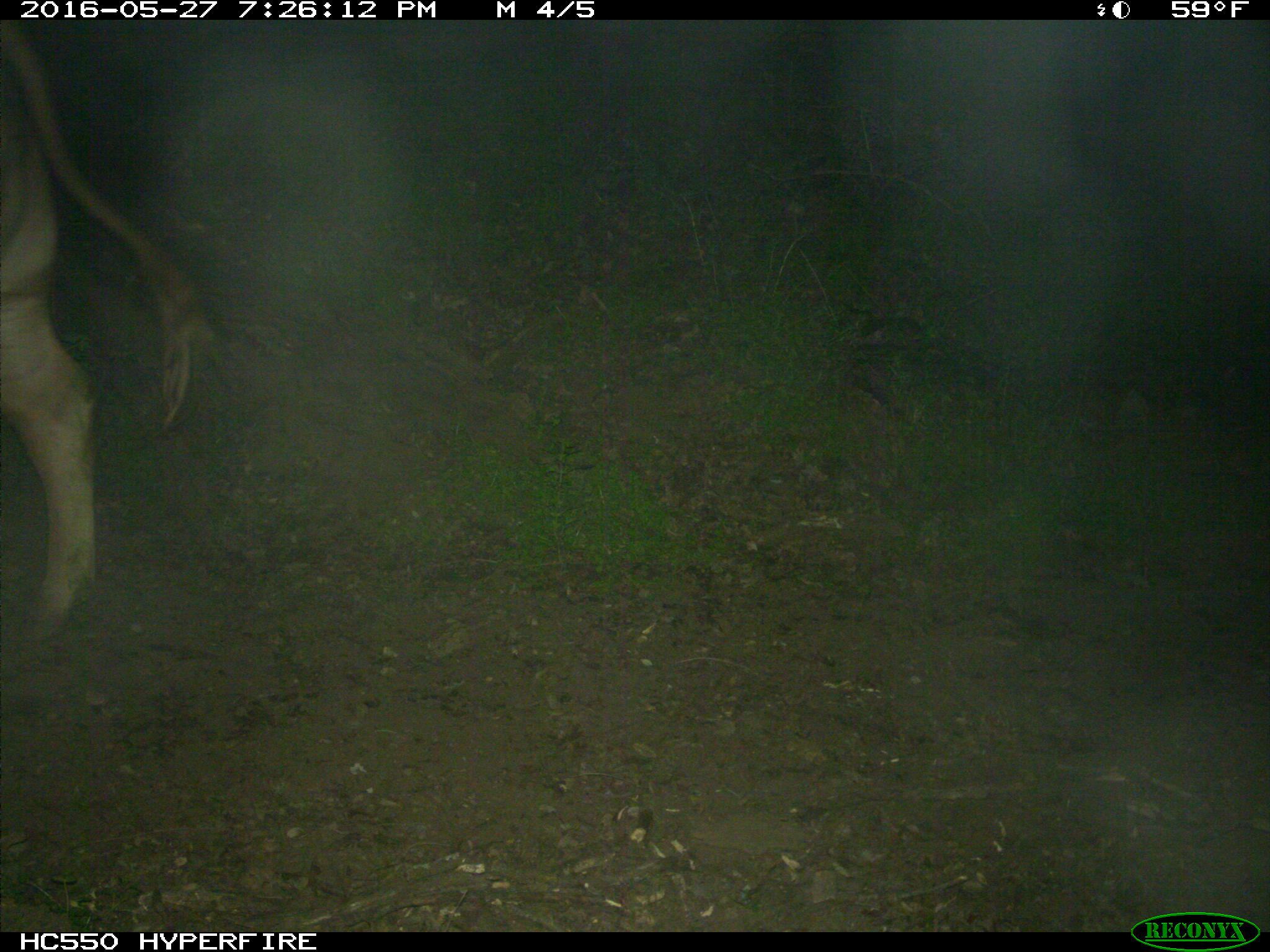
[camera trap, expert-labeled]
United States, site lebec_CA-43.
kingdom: Animalia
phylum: Chordata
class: Mammalia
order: Artiodactyla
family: Bovidae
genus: Bos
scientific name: Bos taurus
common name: domestic cow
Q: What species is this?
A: Bos taurus (domestic cow).